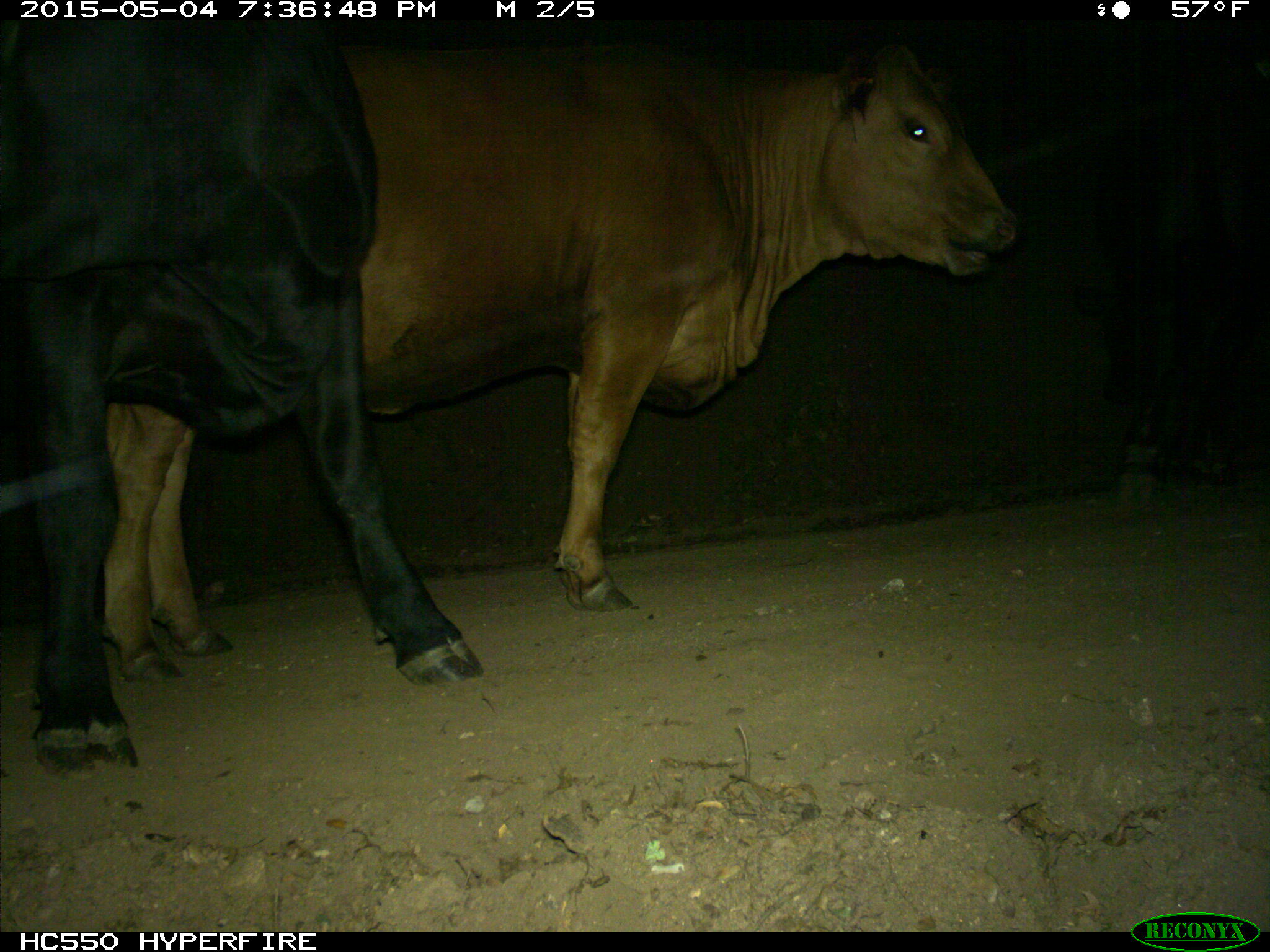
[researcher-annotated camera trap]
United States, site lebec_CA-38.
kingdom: Animalia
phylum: Chordata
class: Mammalia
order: Artiodactyla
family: Bovidae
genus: Bos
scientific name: Bos taurus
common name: domestic cow